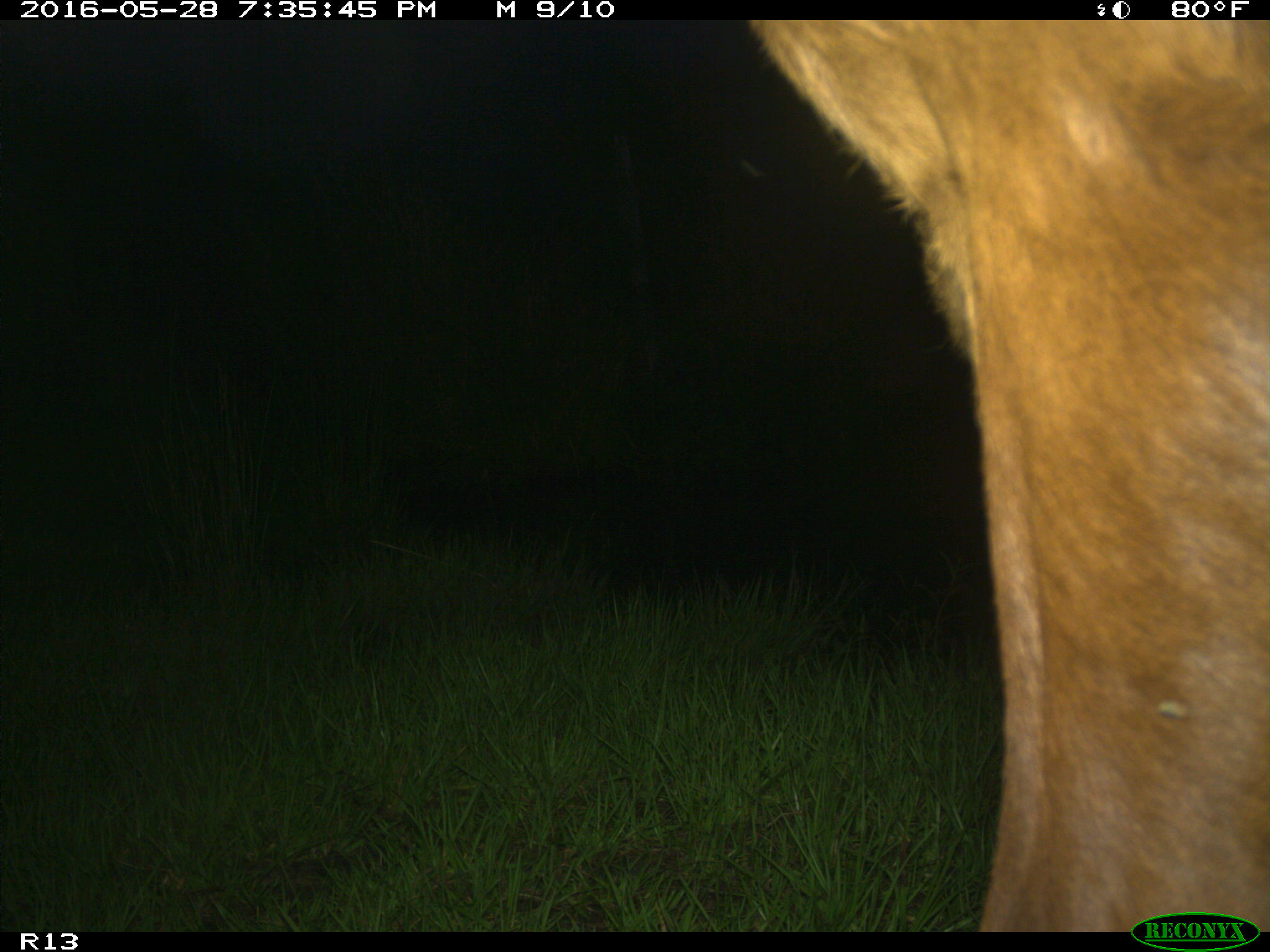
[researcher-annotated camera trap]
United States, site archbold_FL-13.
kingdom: Animalia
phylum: Chordata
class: Mammalia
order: Artiodactyla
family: Bovidae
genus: Bos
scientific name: Bos taurus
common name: domestic cow